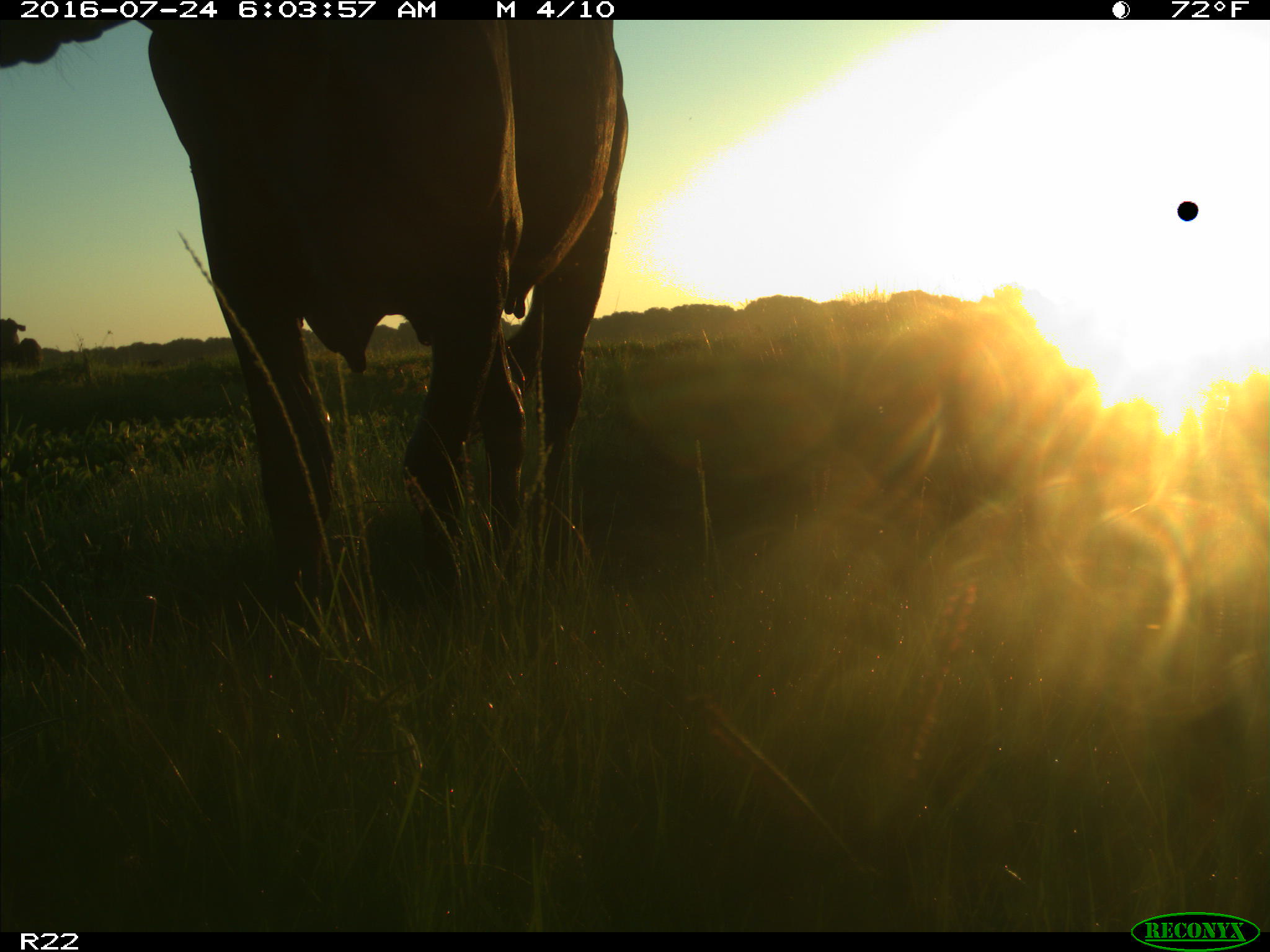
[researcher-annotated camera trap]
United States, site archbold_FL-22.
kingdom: Animalia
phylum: Chordata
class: Mammalia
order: Artiodactyla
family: Bovidae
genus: Bos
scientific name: Bos taurus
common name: domestic cow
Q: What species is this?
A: Bos taurus (domestic cow).